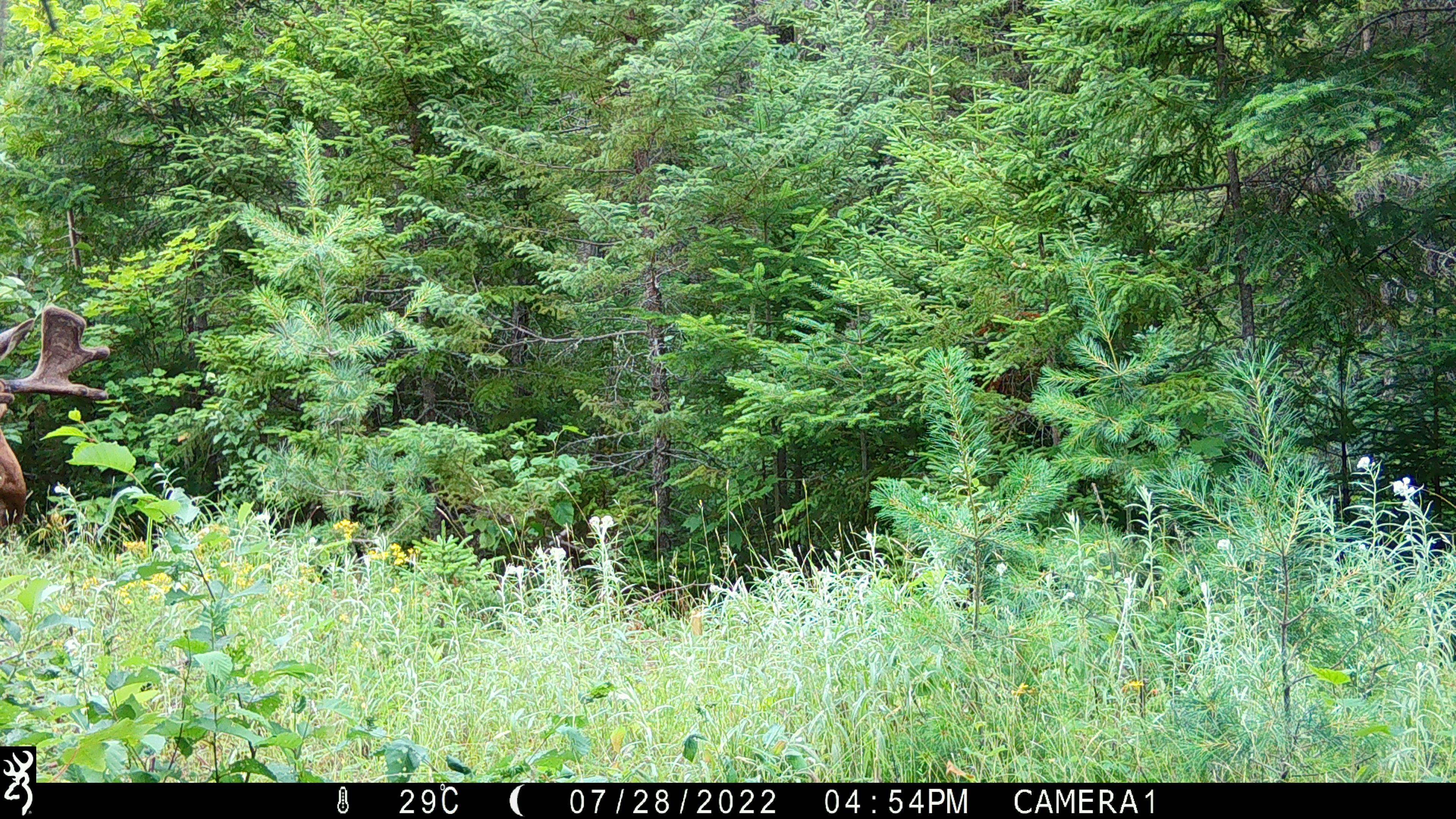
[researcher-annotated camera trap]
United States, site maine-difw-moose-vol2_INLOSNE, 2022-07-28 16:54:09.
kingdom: Animalia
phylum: Chordata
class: Mammalia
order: Artiodactyla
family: Cervidae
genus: Alces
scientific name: Alces alces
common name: moose